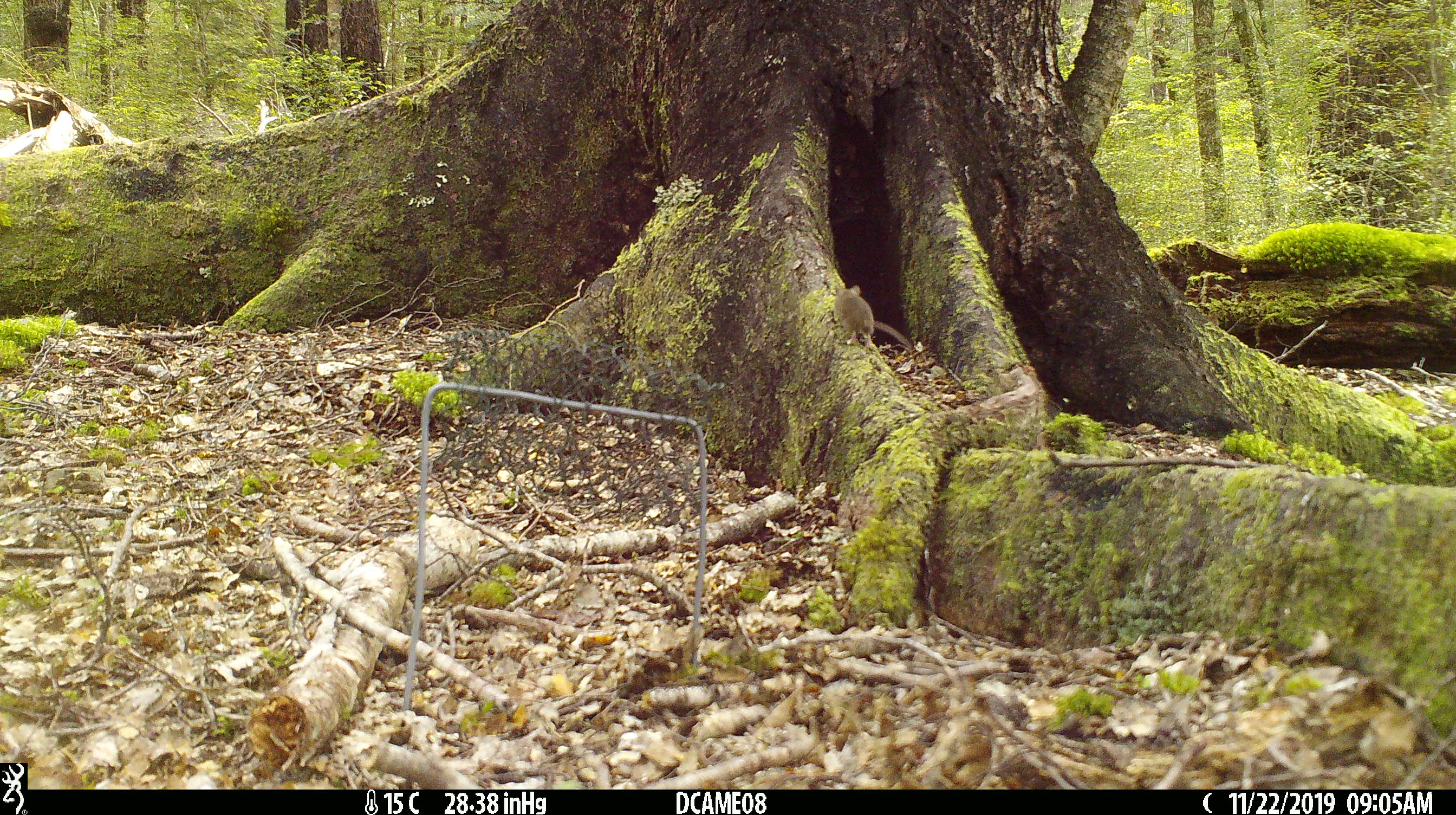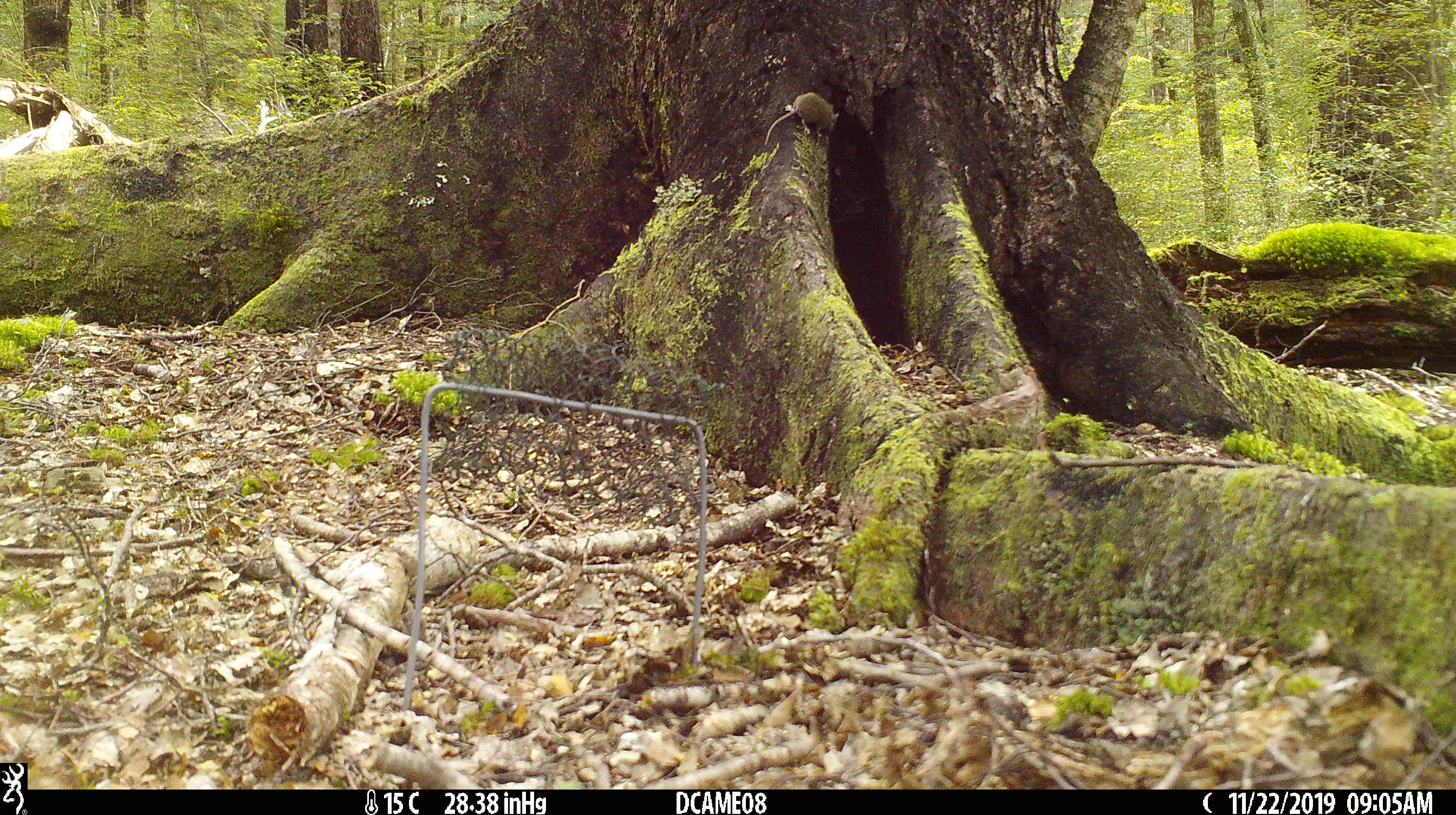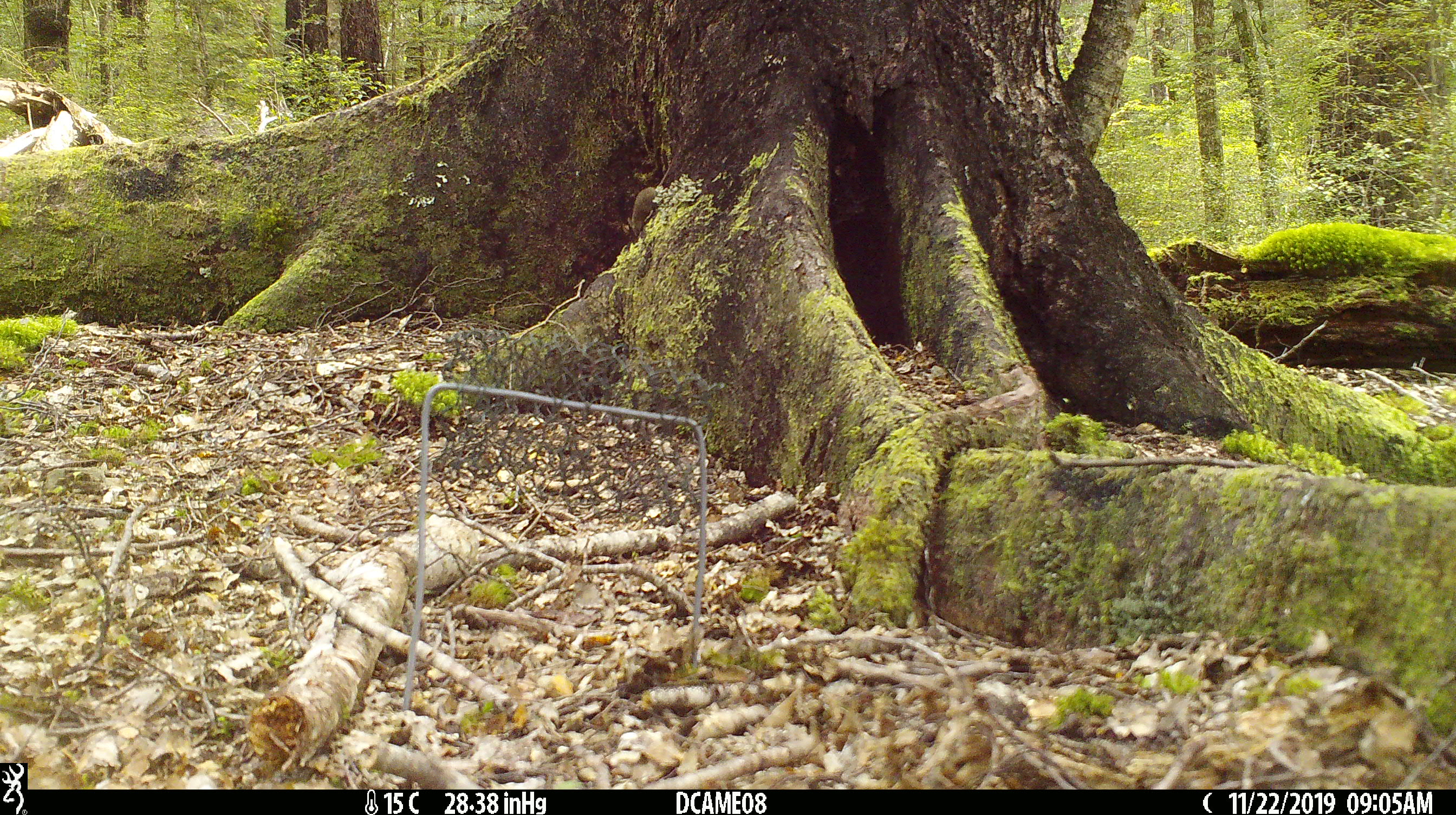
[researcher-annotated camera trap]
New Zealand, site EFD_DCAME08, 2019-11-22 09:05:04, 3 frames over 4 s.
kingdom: Animalia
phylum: Chordata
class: Mammalia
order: Rodentia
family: Muridae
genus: Mus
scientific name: Mus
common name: mouse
Mouse (Mus).